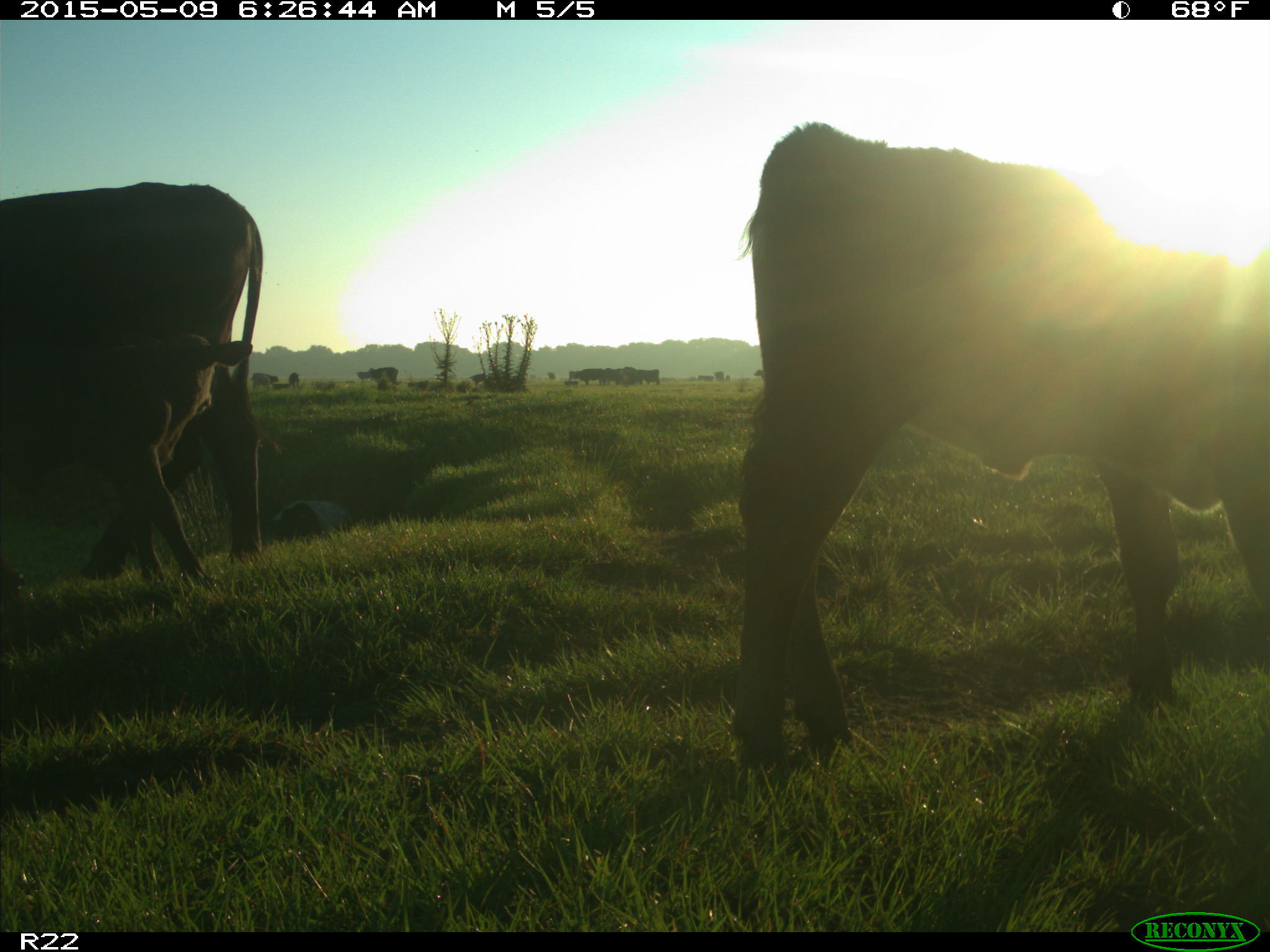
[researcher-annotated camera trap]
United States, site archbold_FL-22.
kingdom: Animalia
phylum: Chordata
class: Mammalia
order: Artiodactyla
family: Bovidae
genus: Bos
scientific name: Bos taurus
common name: domestic cow